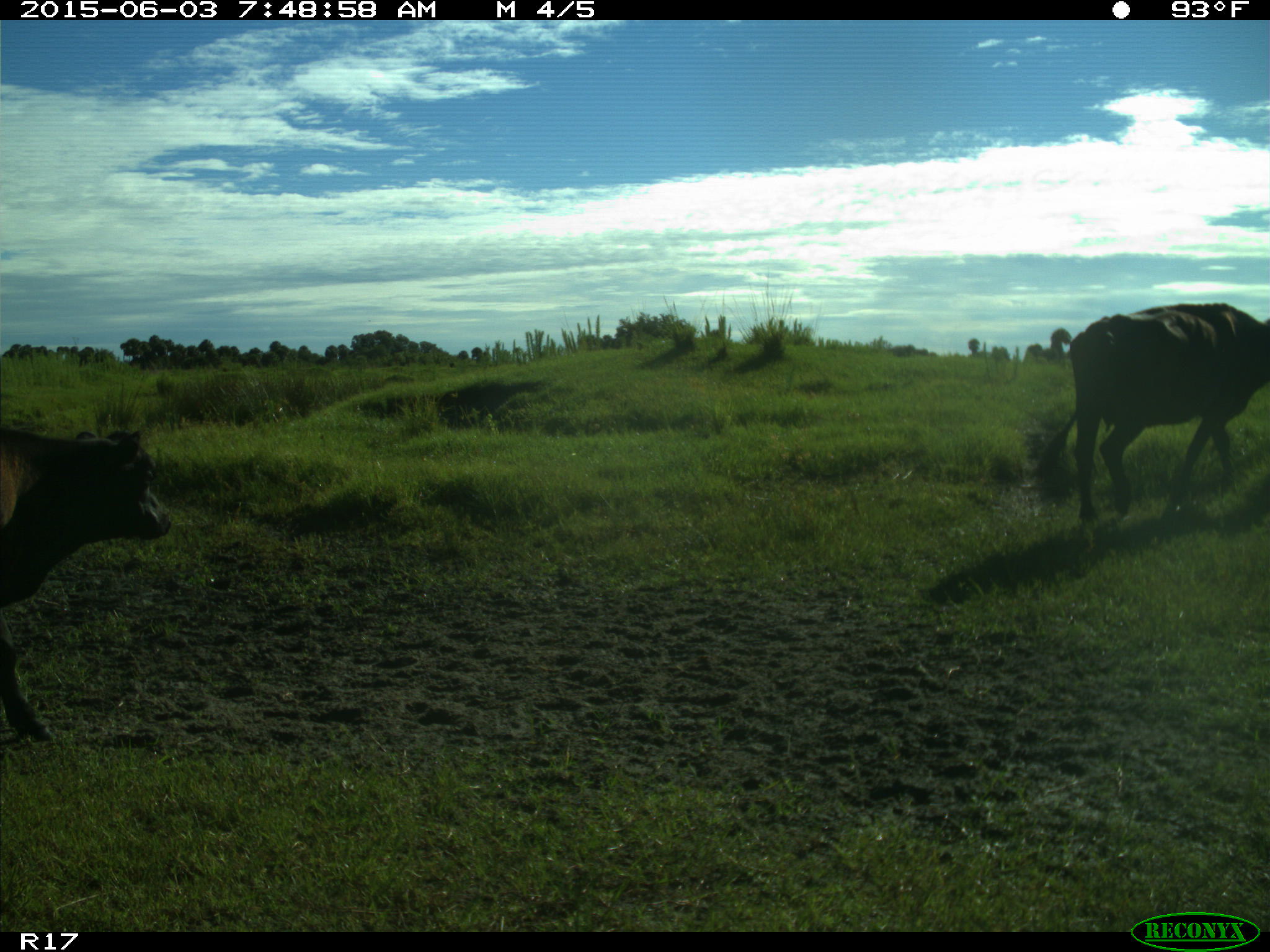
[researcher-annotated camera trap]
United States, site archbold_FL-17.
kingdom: Animalia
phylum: Chordata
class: Mammalia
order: Artiodactyla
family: Bovidae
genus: Bos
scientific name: Bos taurus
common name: domestic cow